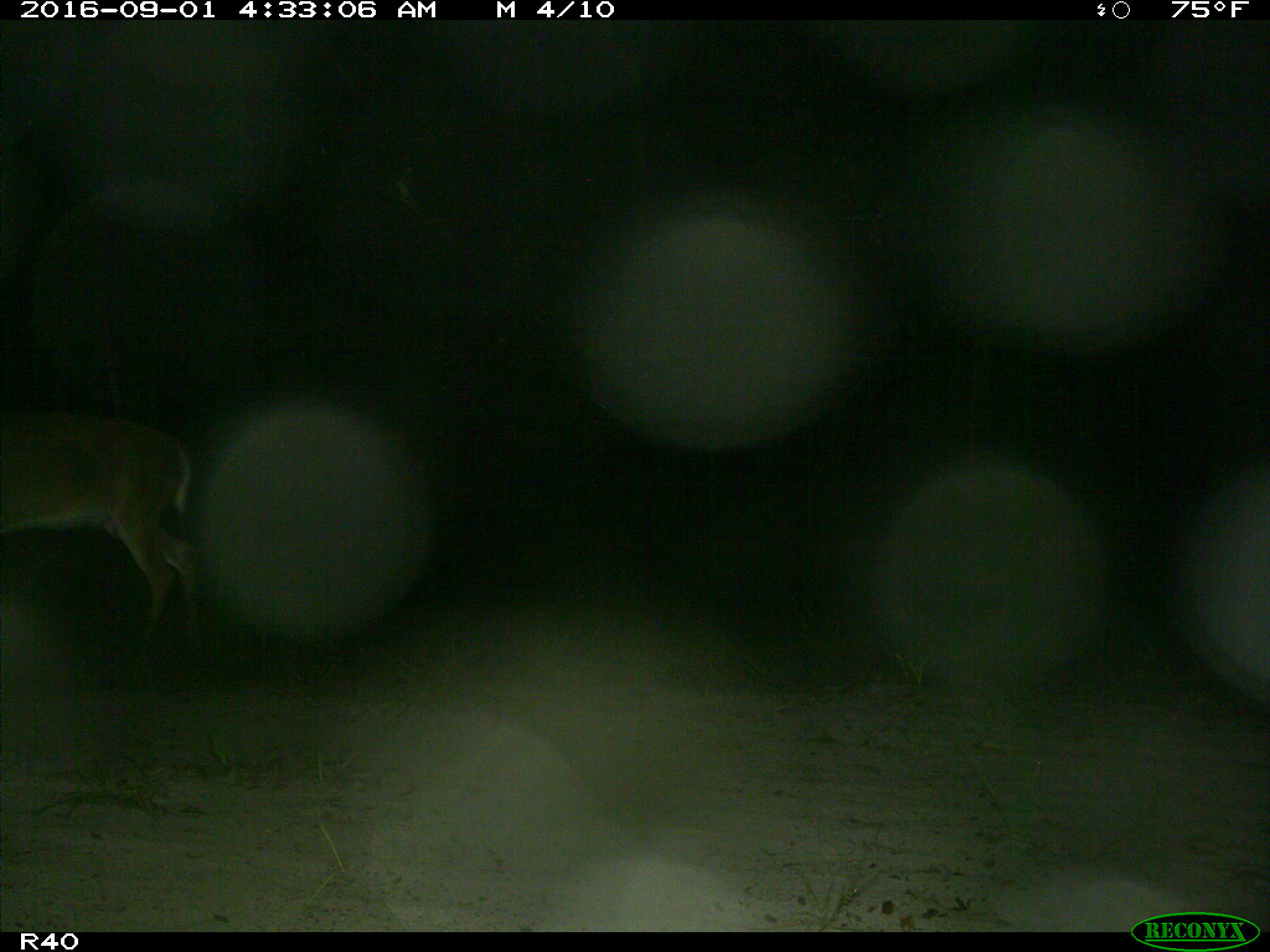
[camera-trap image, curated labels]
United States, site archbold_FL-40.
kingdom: Animalia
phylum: Chordata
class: Mammalia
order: Artiodactyla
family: Cervidae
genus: Odocoileus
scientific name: Odocoileus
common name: deer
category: unidentified deer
Unidentified deer (deer) (Odocoileus).